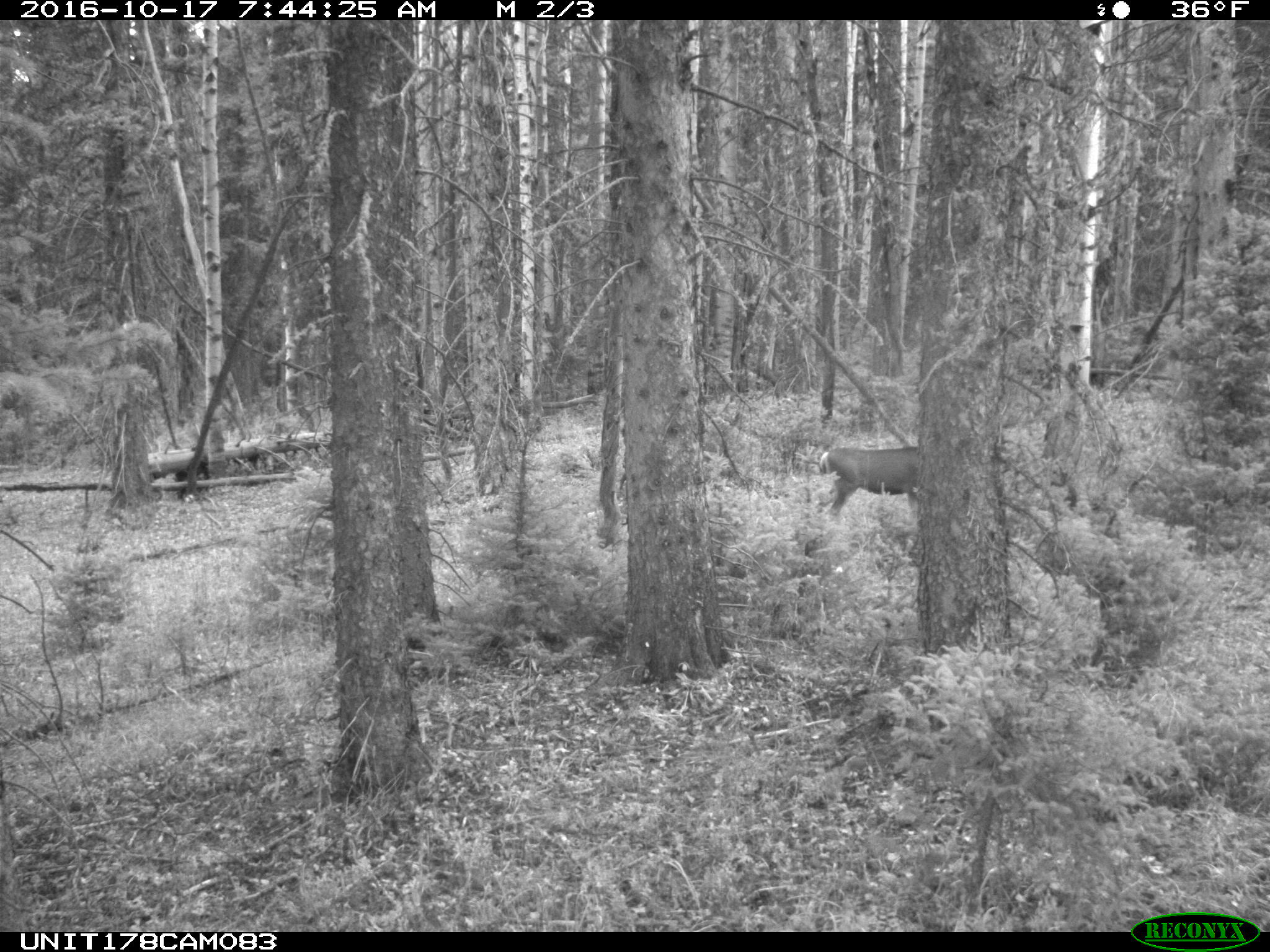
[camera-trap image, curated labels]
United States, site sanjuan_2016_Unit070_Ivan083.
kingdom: Animalia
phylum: Chordata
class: Mammalia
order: Artiodactyla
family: Cervidae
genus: Odocoileus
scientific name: Odocoileus hemionus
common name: mule deer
Odocoileus hemionus (mule deer).